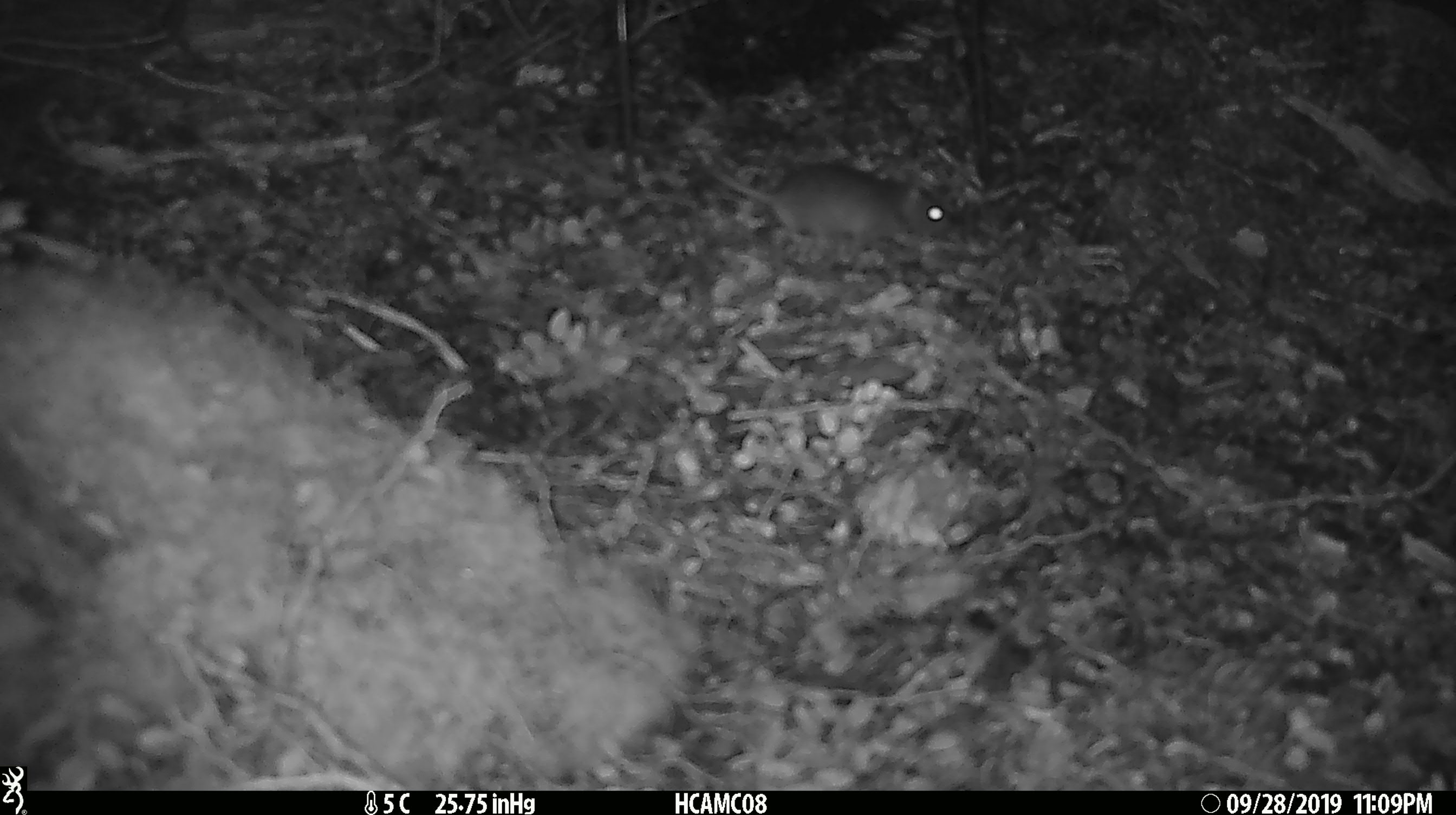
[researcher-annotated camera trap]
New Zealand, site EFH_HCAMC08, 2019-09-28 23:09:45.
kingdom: Animalia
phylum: Chordata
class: Mammalia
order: Rodentia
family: Muridae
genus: Mus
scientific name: Mus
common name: mouse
Mouse (Mus).